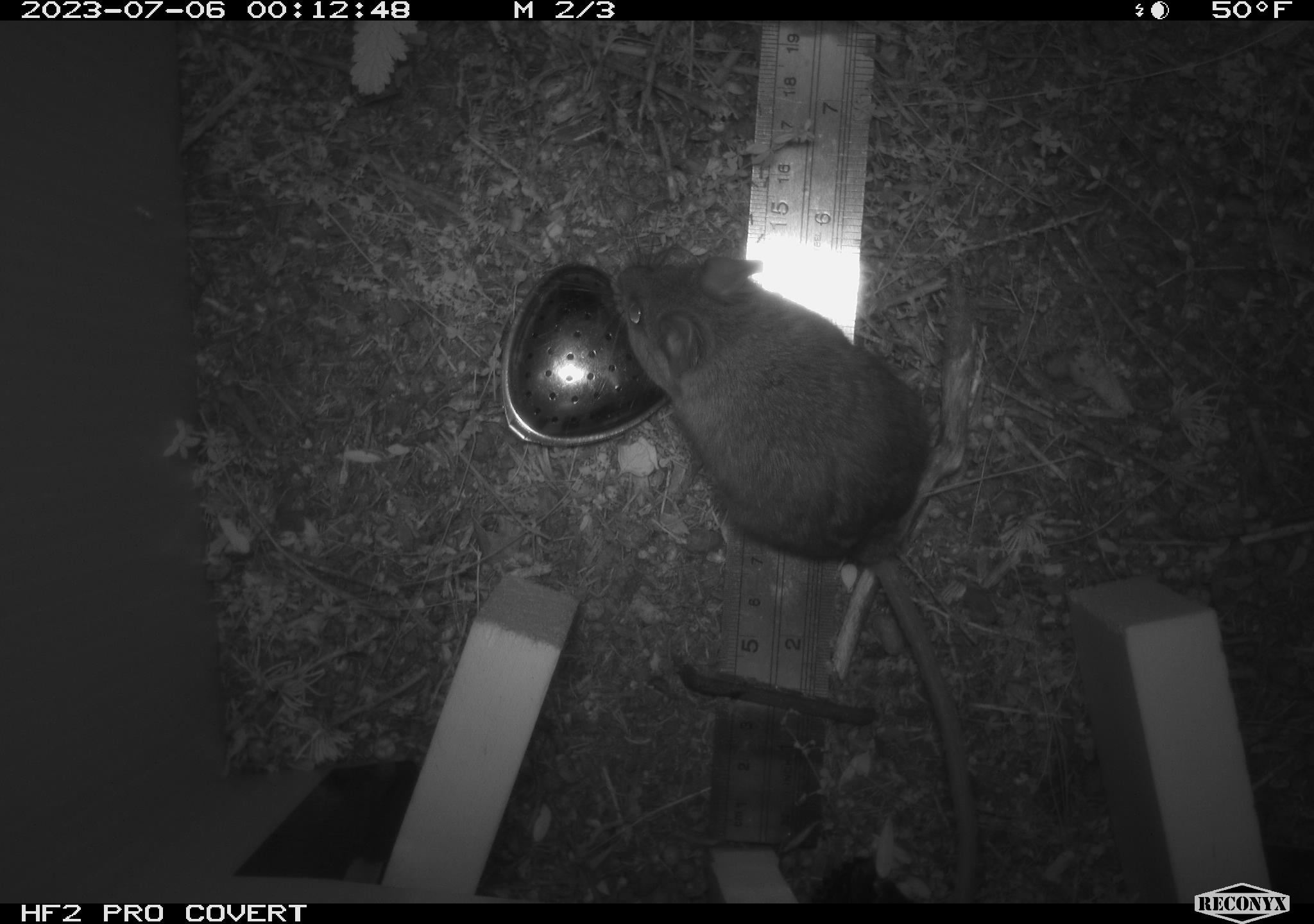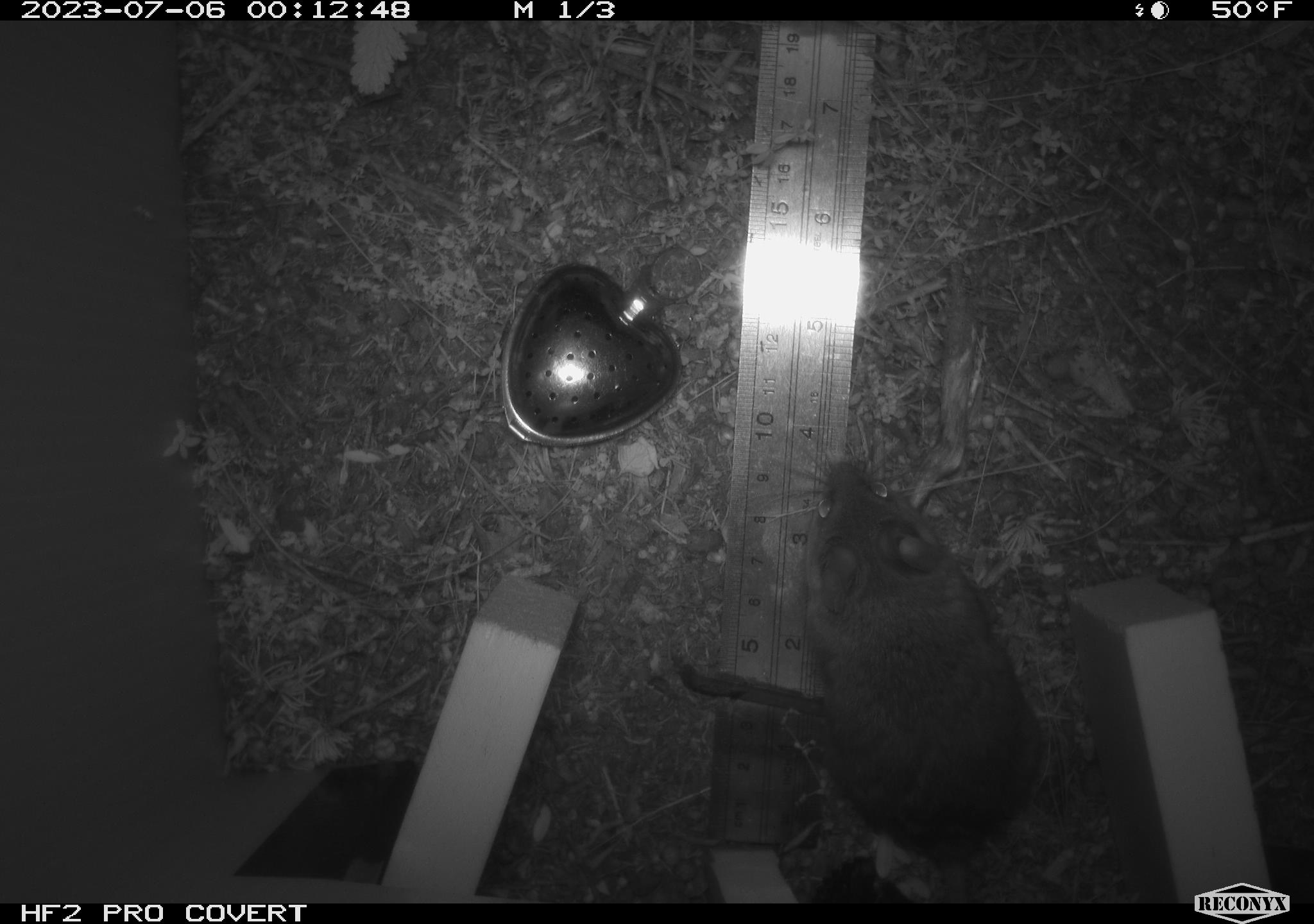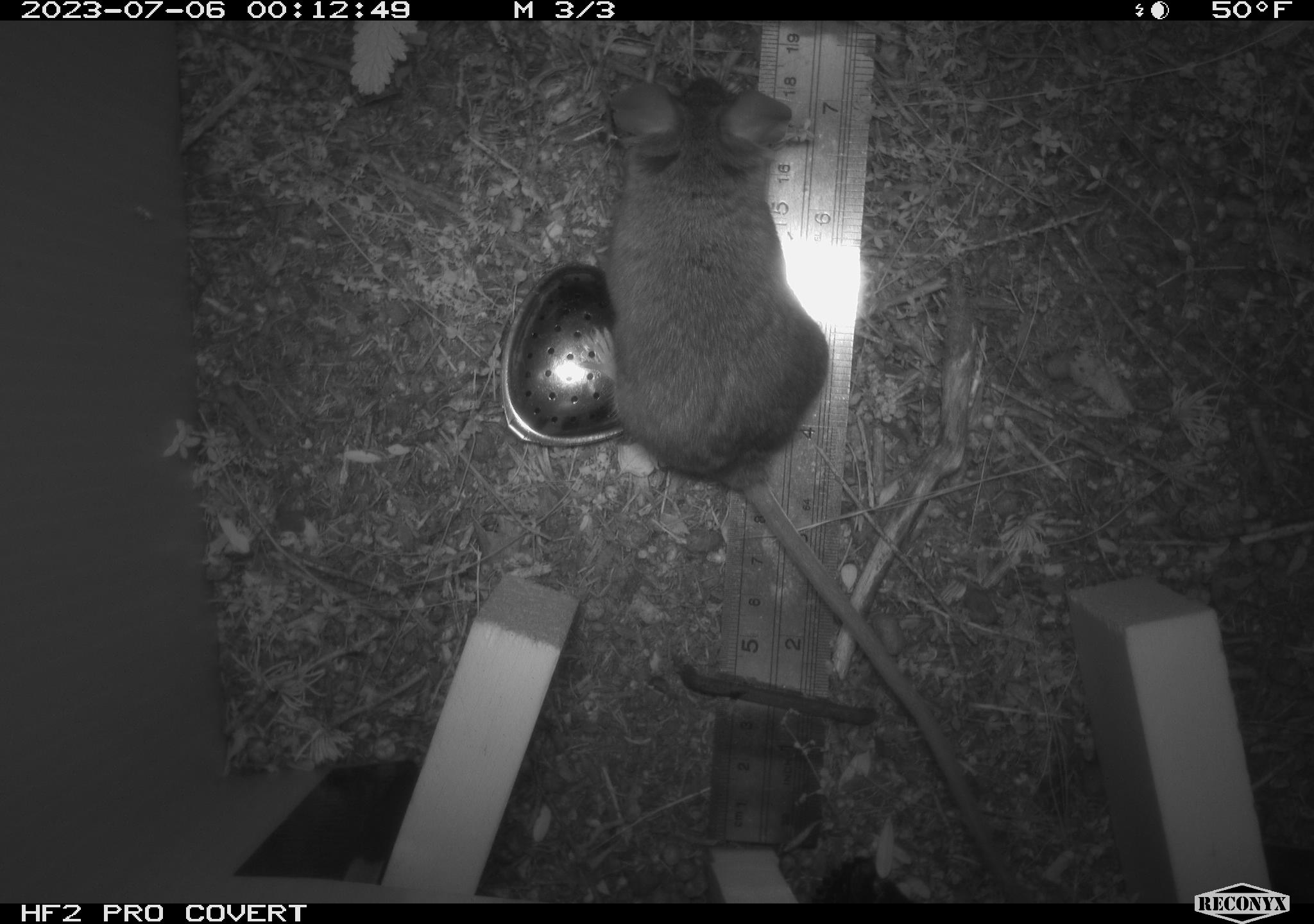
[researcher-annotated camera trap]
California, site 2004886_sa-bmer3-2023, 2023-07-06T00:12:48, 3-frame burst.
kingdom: Animalia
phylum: Chordata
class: Mammalia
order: Rodentia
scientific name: Rodentia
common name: mouse species